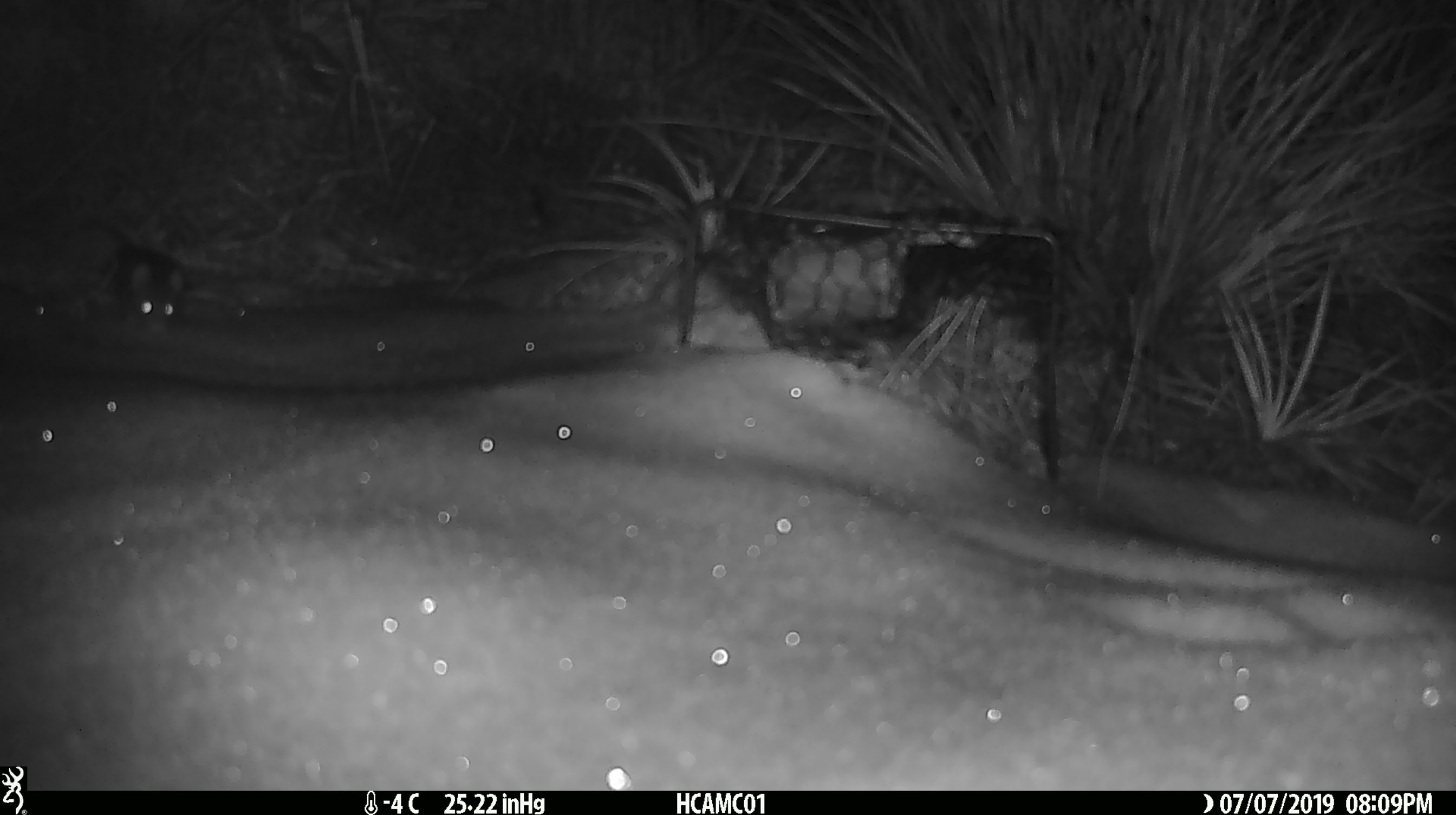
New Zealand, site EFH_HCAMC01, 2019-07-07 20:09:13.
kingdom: Animalia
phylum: Chordata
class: Mammalia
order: Rodentia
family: Muridae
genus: Mus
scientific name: Mus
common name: mouse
Mouse (Mus).